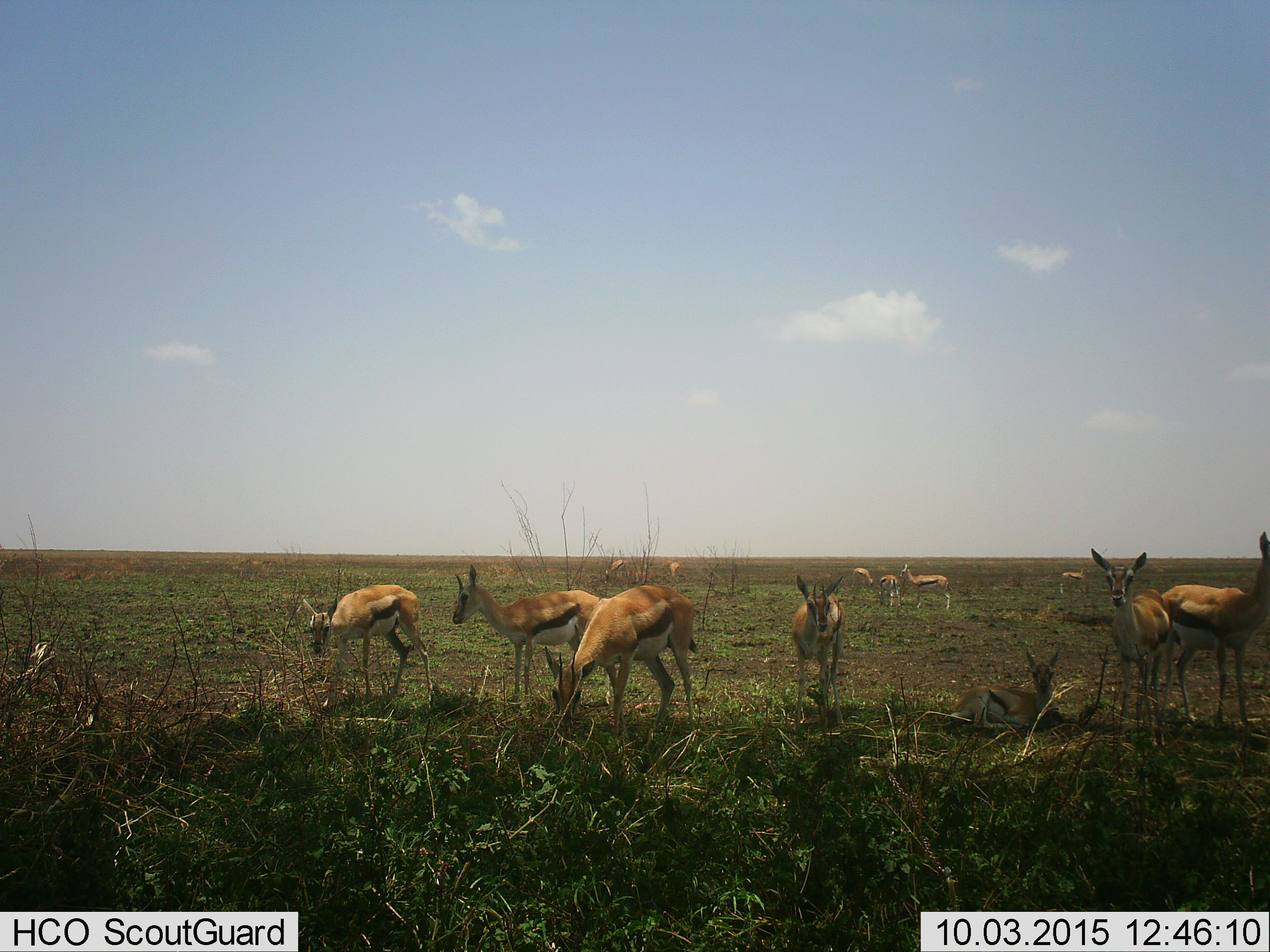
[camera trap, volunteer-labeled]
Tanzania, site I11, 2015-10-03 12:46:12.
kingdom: Animalia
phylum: Chordata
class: Mammalia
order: Artiodactyla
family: Bovidae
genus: Eudorcas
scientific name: Eudorcas thomsonii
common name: thomson's gazelle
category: gazellethomsons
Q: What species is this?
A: Gazellethomsons (thomson's gazelle) (Eudorcas thomsonii).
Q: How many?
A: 11-50.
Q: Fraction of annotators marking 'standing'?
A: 100%.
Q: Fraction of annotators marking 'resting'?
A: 88%.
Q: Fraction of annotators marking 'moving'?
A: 0%.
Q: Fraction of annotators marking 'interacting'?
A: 0%.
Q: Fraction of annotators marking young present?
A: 12%.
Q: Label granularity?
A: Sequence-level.